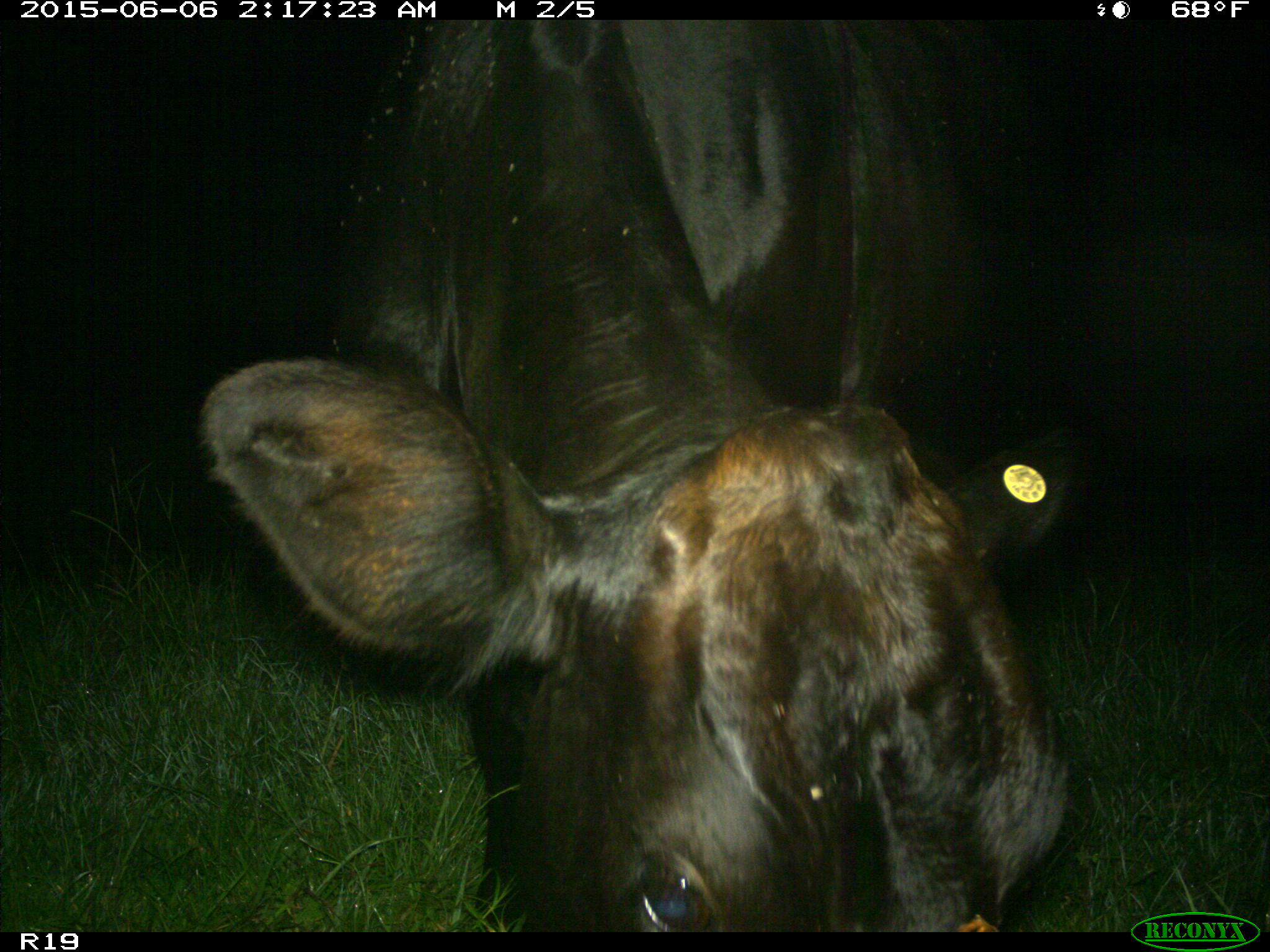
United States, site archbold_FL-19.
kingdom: Animalia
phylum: Chordata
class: Mammalia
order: Artiodactyla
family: Bovidae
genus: Bos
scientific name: Bos taurus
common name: domestic cow